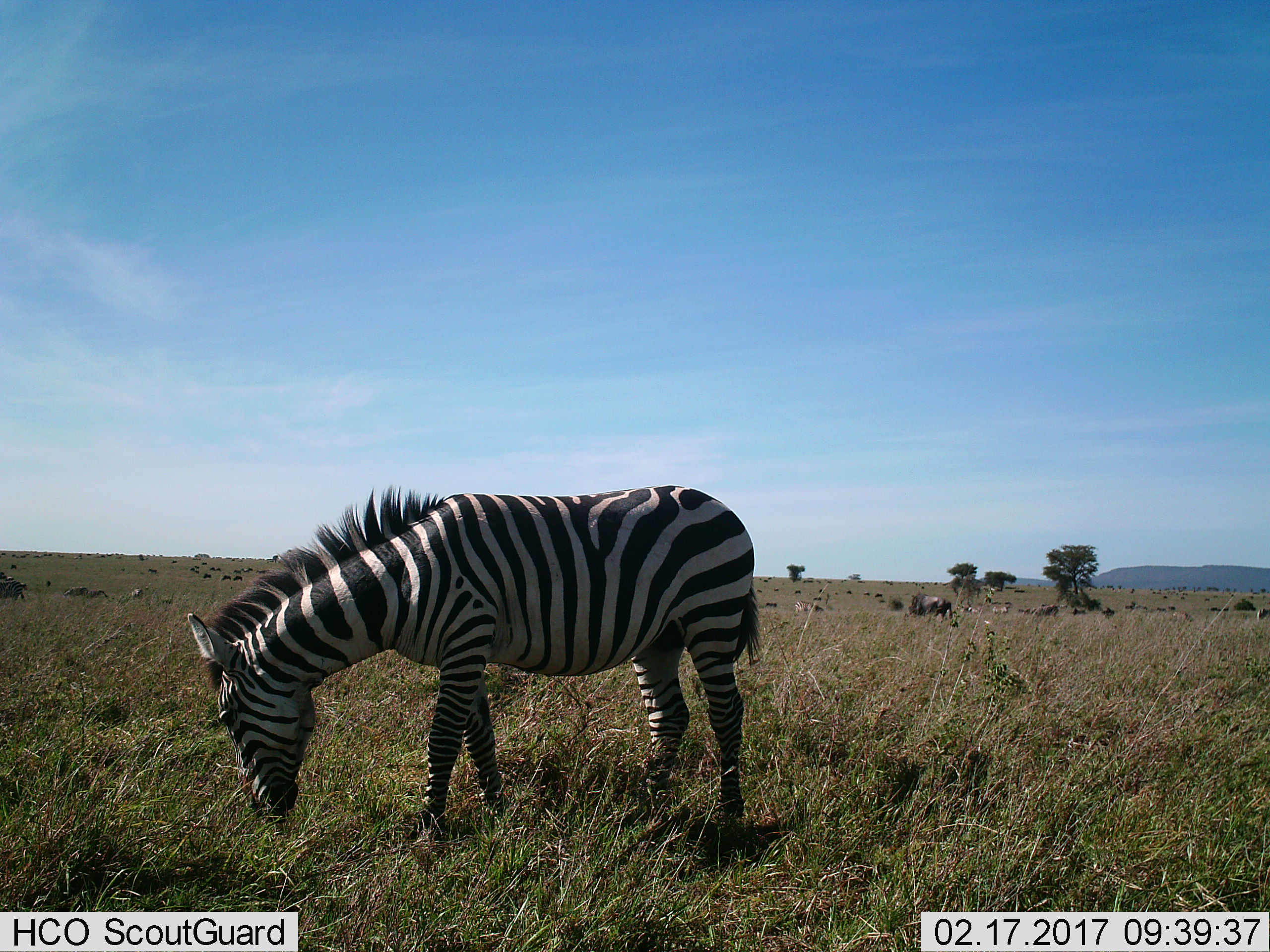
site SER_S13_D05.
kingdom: Animalia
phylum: Chordata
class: Mammalia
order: Artiodactyla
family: Bovidae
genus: Connochaetes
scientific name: Connochaetes taurinus taurinus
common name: blue wildebeest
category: wildebeestblue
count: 11-50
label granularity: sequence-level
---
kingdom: Animalia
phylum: Chordata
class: Mammalia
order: Perissodactyla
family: Equidae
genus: Equus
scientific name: Equus quagga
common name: plains zebra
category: zebraplains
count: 1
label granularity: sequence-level